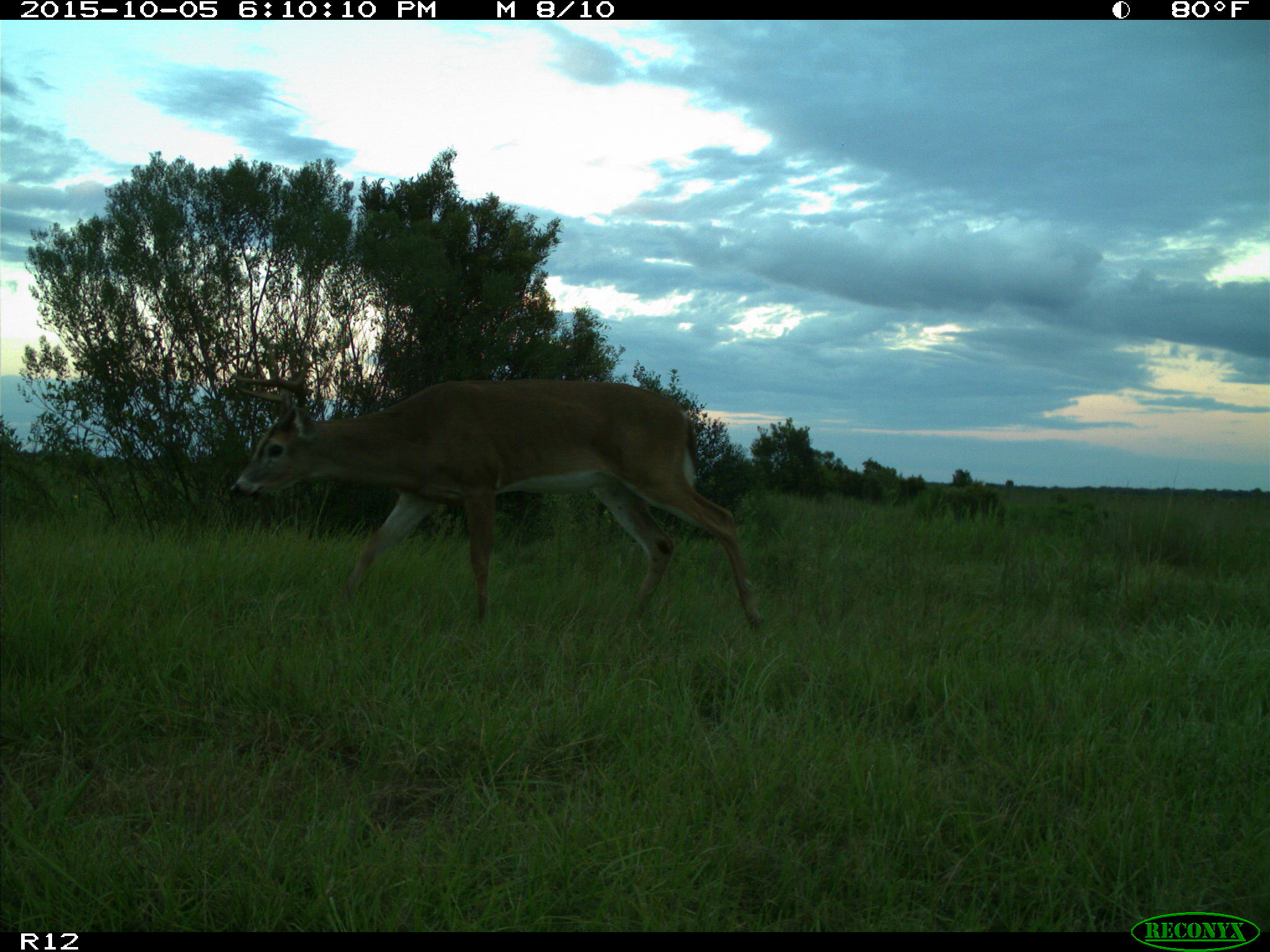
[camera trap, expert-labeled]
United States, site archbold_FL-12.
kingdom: Animalia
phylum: Chordata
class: Mammalia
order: Artiodactyla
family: Cervidae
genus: Odocoileus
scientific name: Odocoileus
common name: deer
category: unidentified deer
Unidentified deer (deer) (Odocoileus).